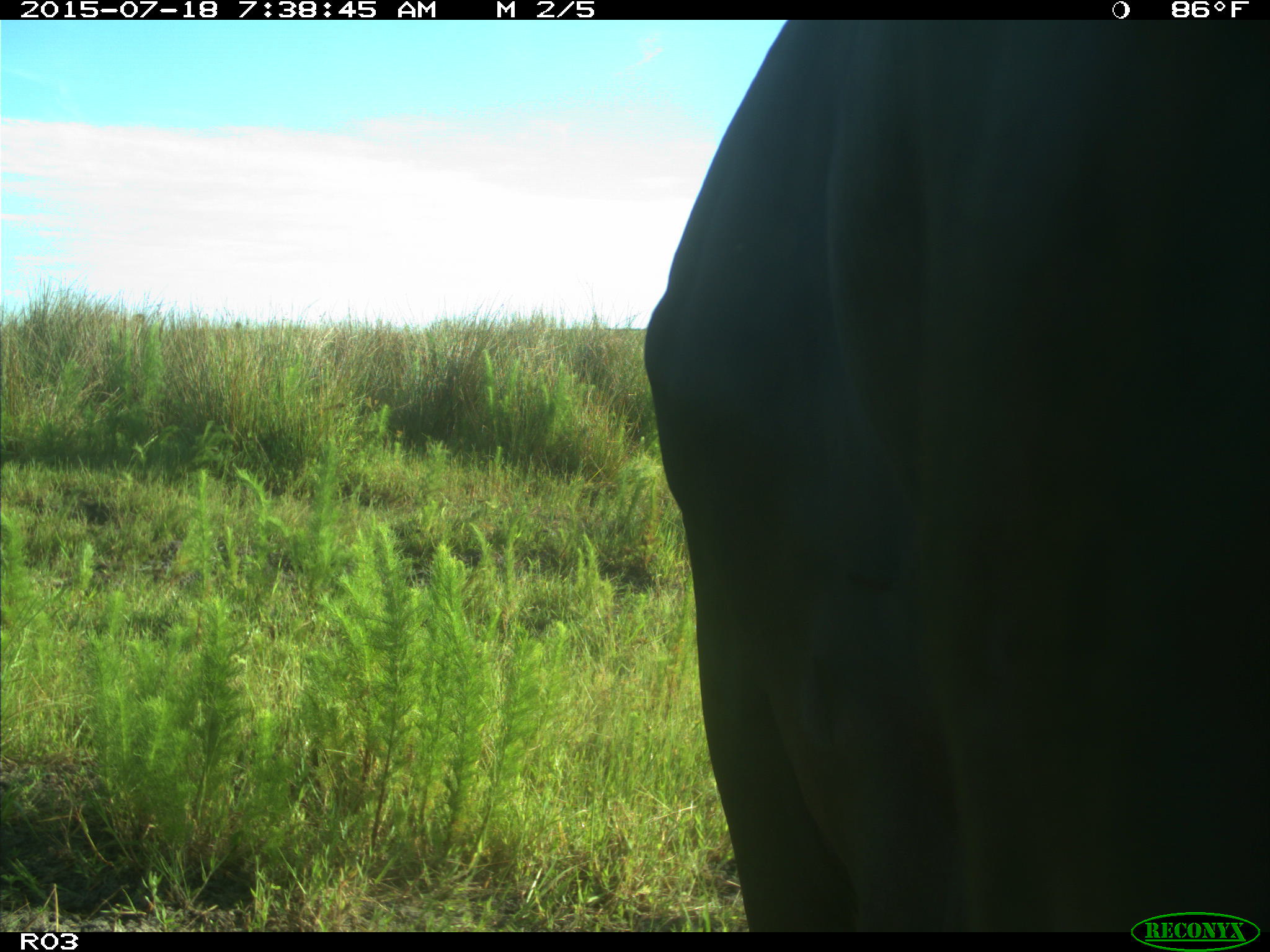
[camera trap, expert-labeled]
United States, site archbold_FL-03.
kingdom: Animalia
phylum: Chordata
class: Mammalia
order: Artiodactyla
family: Bovidae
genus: Bos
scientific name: Bos taurus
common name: domestic cow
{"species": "Bos taurus (domestic cow)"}